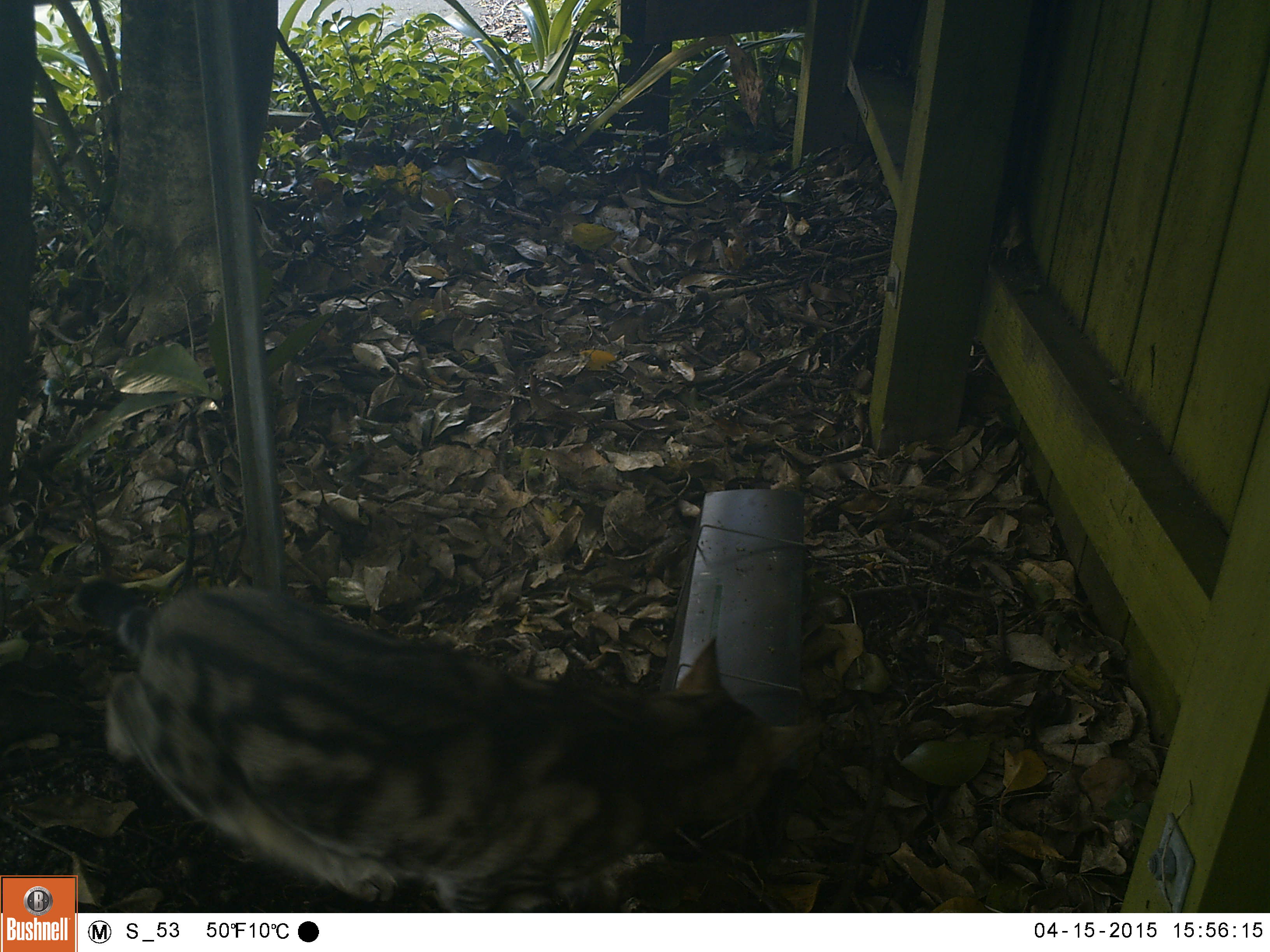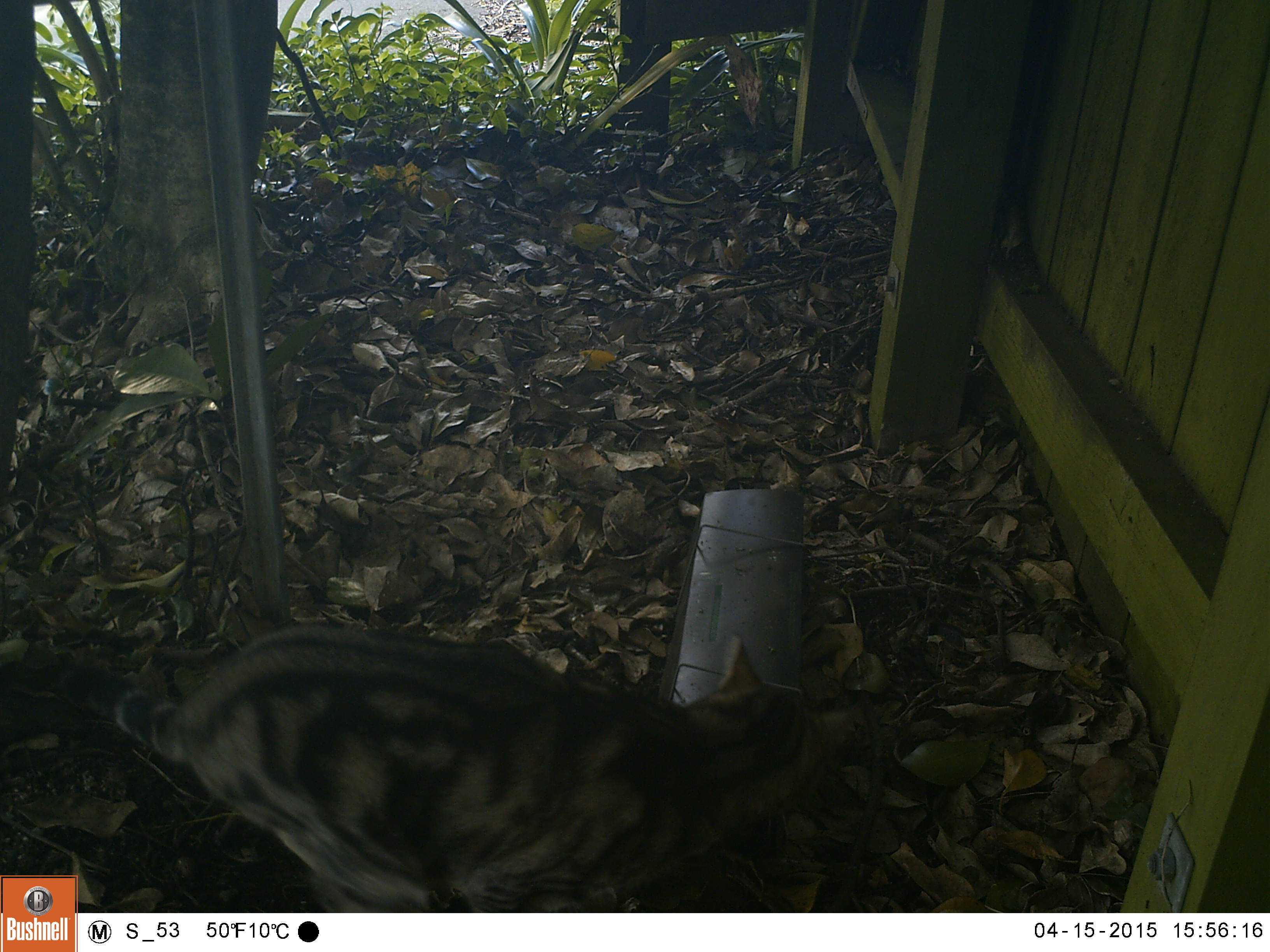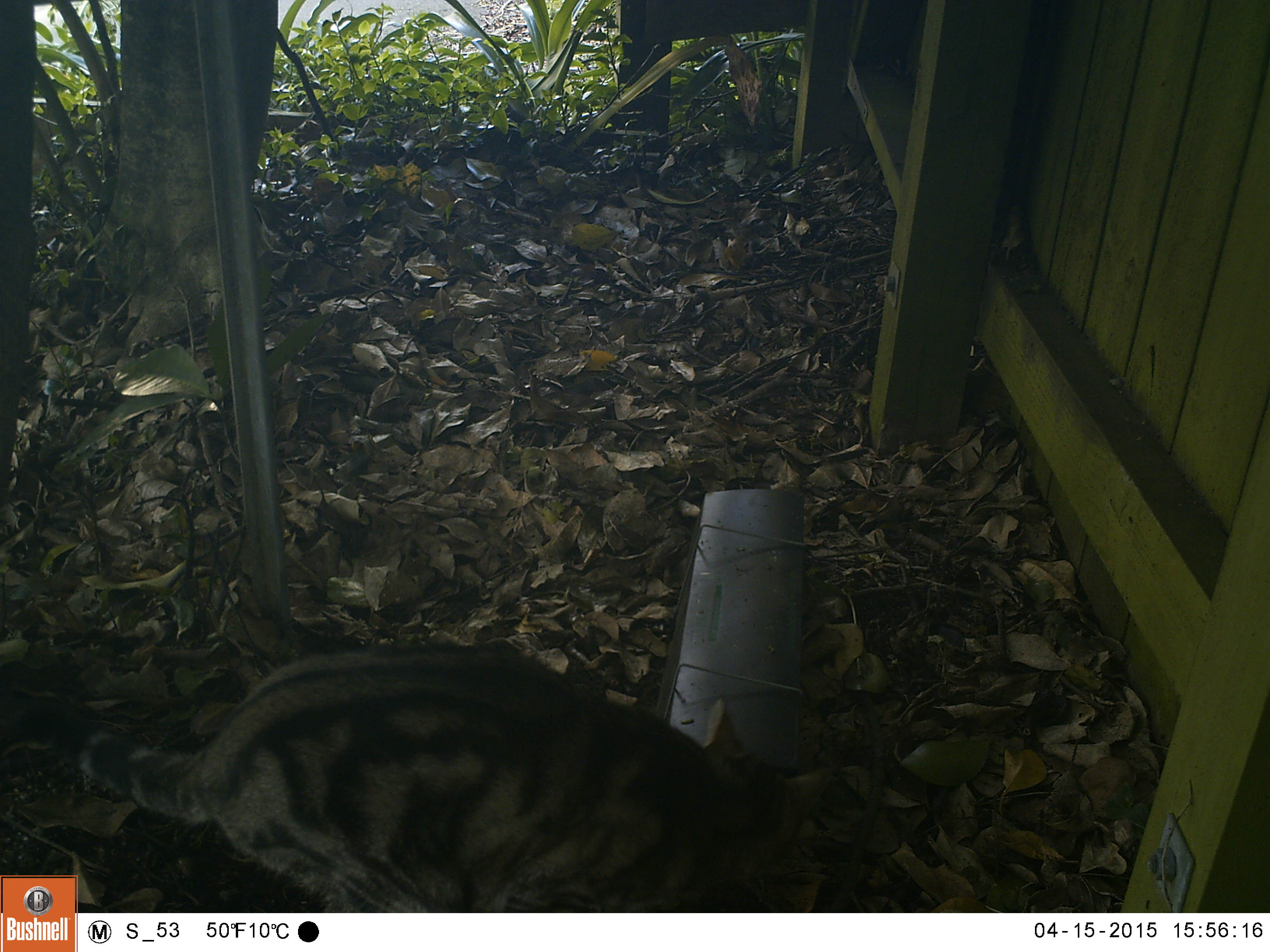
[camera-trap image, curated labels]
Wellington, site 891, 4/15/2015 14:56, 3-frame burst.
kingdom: Animalia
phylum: Chordata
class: Mammalia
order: Carnivora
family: Felidae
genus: Felis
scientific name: Felis catus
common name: cat